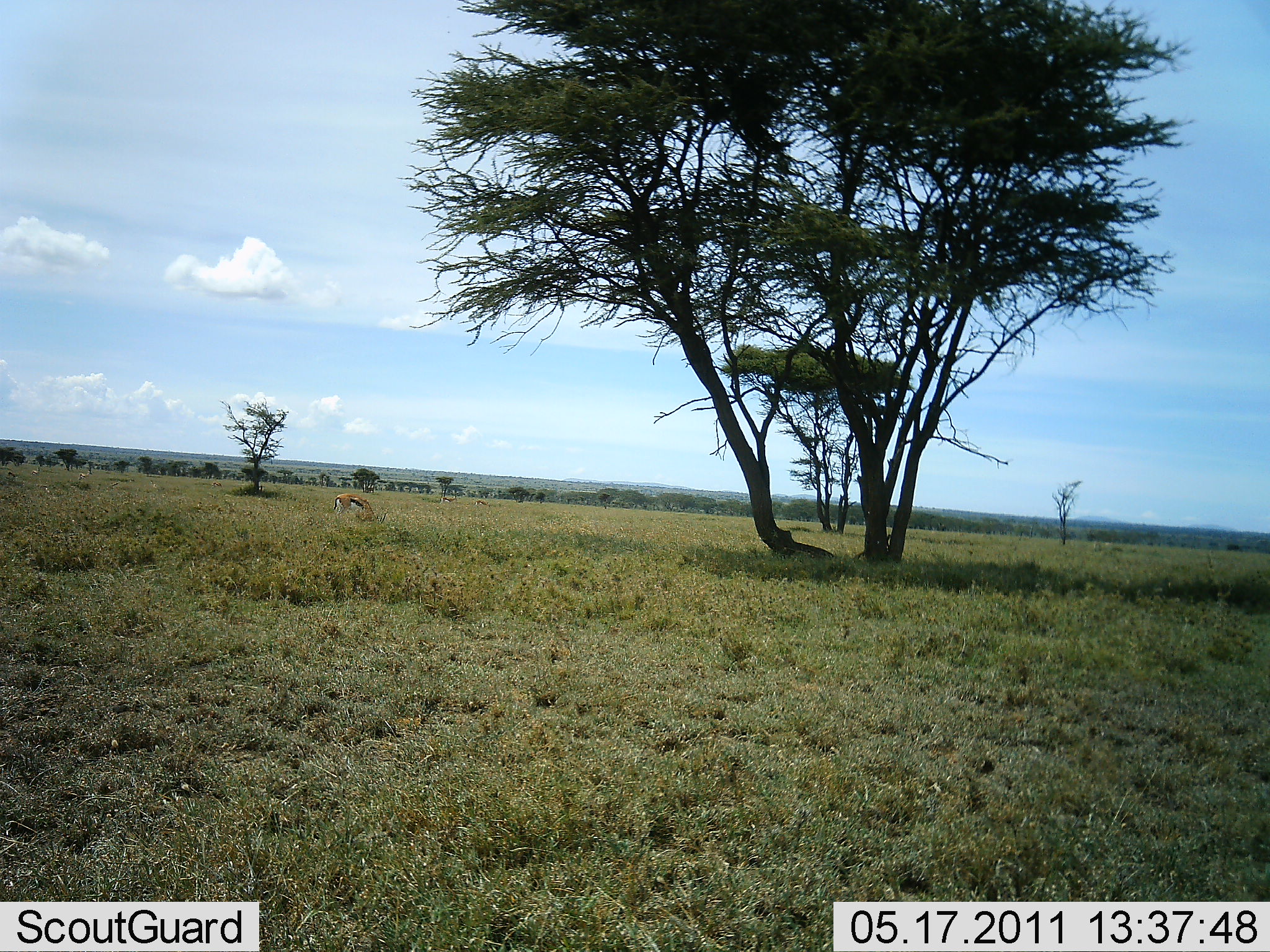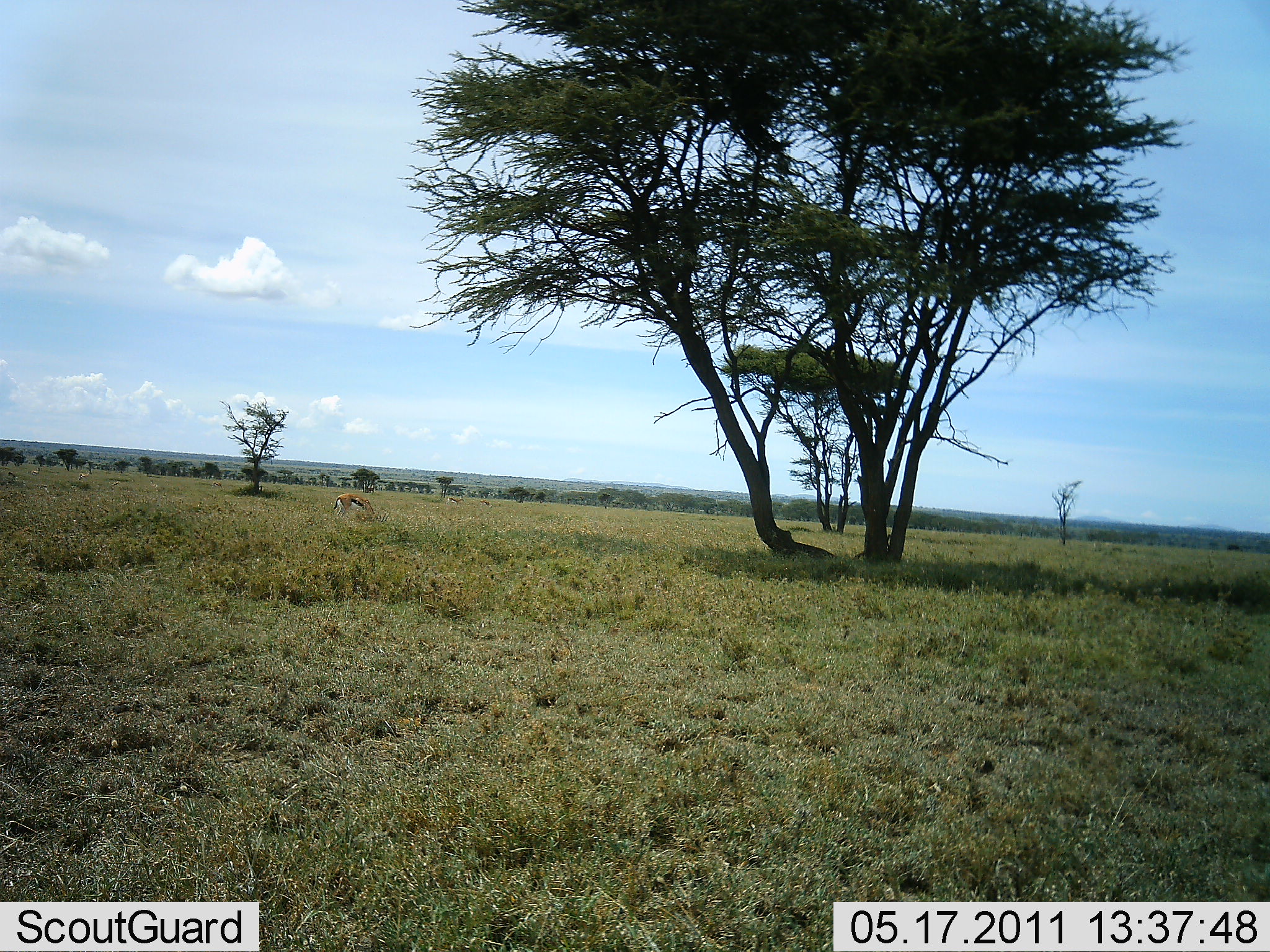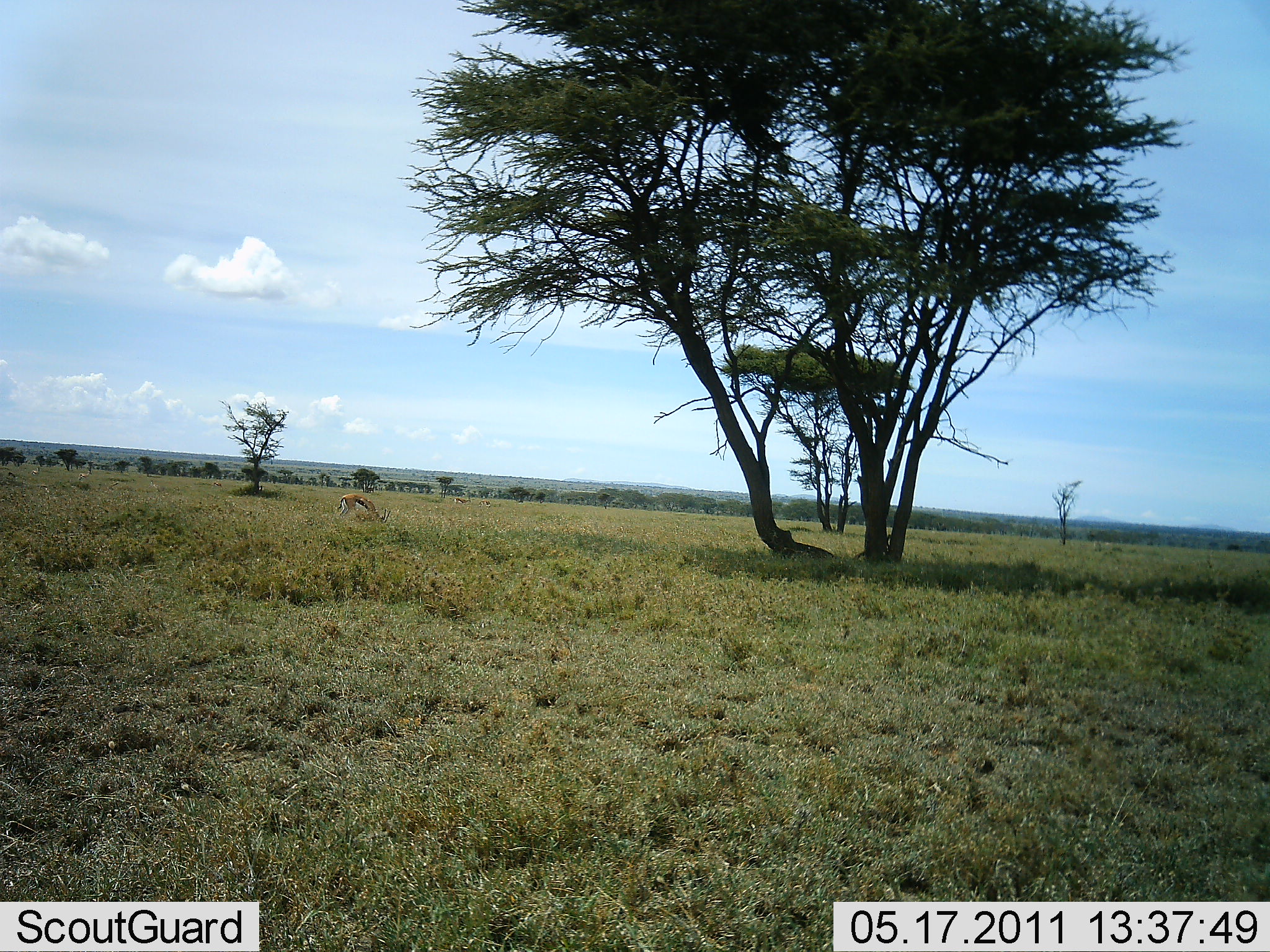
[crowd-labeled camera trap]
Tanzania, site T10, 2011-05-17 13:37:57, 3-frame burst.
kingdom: Animalia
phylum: Chordata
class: Mammalia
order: Artiodactyla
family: Bovidae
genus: Eudorcas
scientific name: Eudorcas thomsonii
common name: thomson's gazelle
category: gazellethomsons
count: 1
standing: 9%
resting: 0%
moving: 9%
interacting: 0%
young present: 0%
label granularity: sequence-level